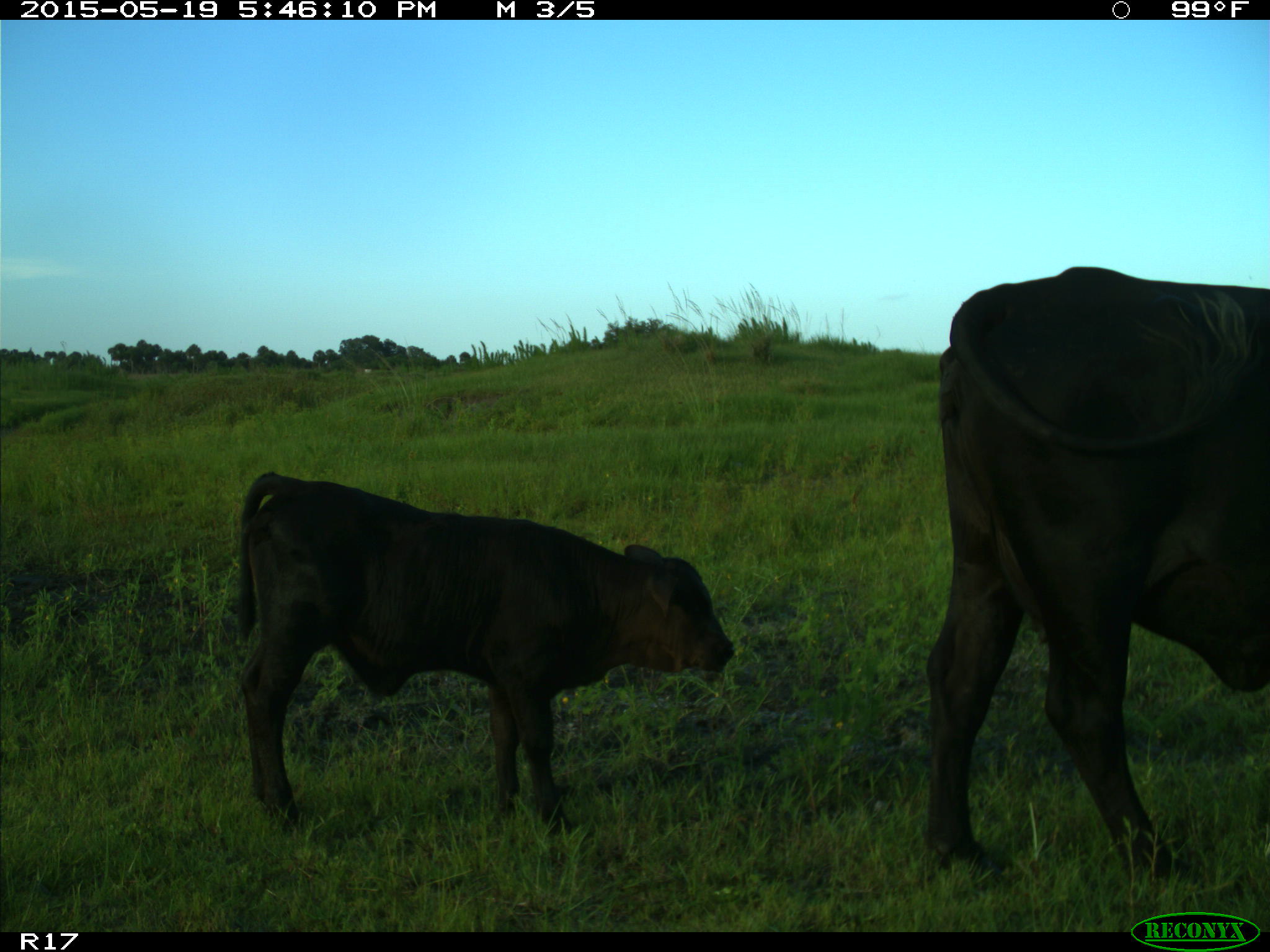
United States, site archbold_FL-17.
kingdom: Animalia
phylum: Chordata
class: Mammalia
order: Artiodactyla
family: Bovidae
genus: Bos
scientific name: Bos taurus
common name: domestic cow